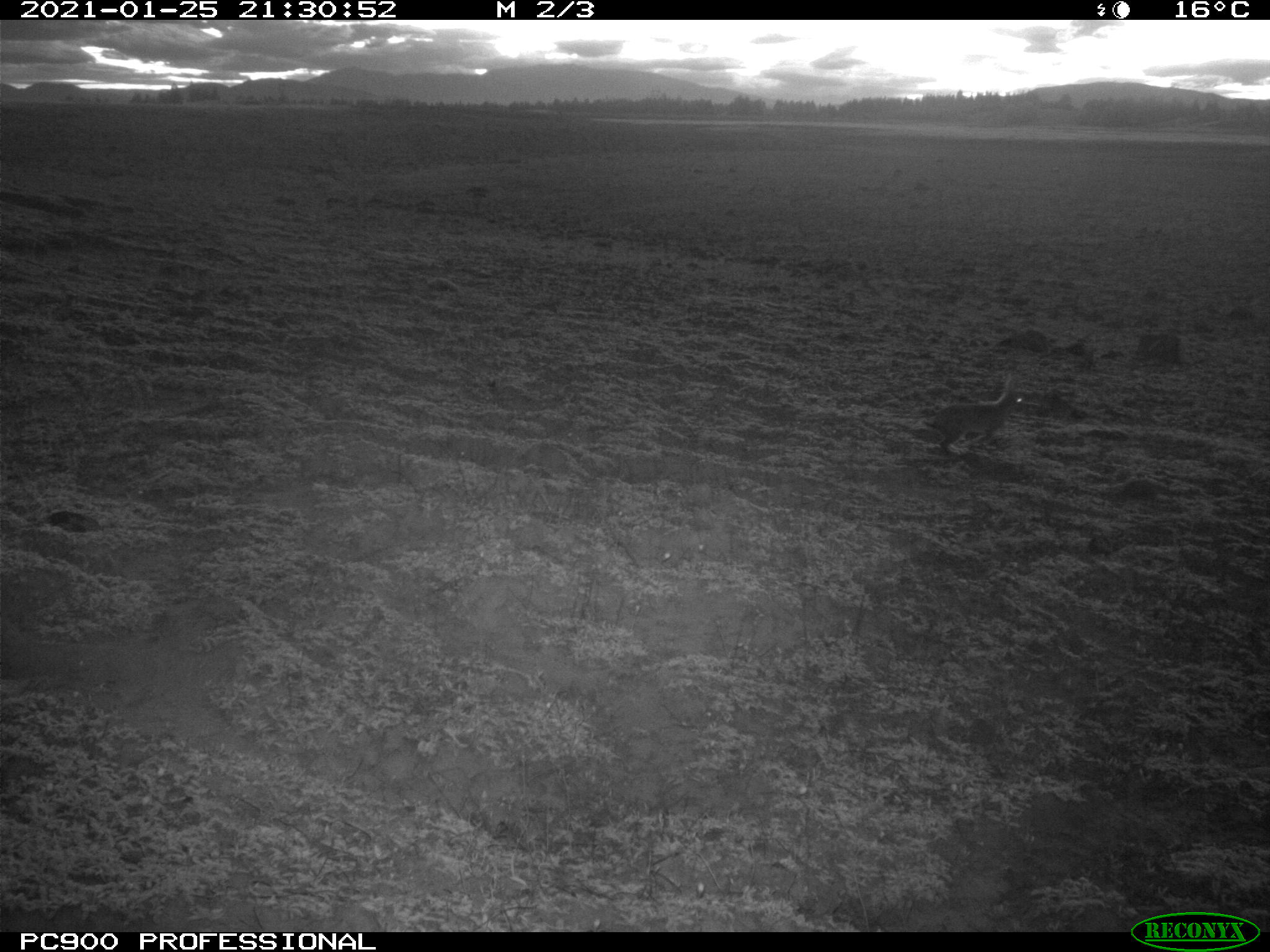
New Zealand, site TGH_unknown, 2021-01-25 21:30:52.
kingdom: Animalia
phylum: Chordata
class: Mammalia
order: Lagomorpha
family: Leporidae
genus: Oryctolagus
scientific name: Oryctolagus cuniculus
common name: european rabbit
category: rabbit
Rabbit (european rabbit) (Oryctolagus cuniculus).